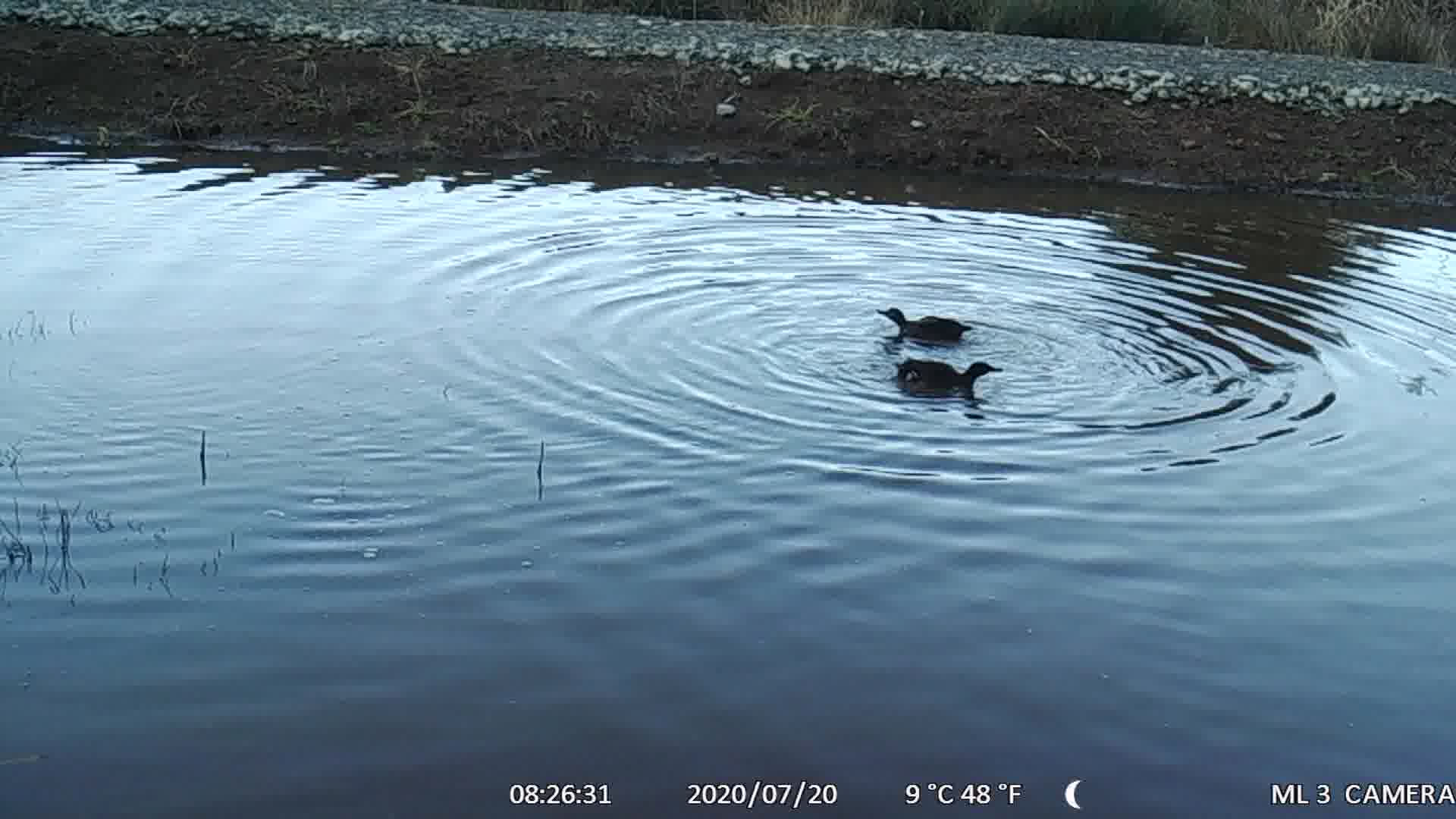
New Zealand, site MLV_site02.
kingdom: Animalia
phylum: Chordata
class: Aves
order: Anseriformes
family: Anatidae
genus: Anas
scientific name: Anas chlorotis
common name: brown teal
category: pateke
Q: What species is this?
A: Pateke (brown teal) (Anas chlorotis).